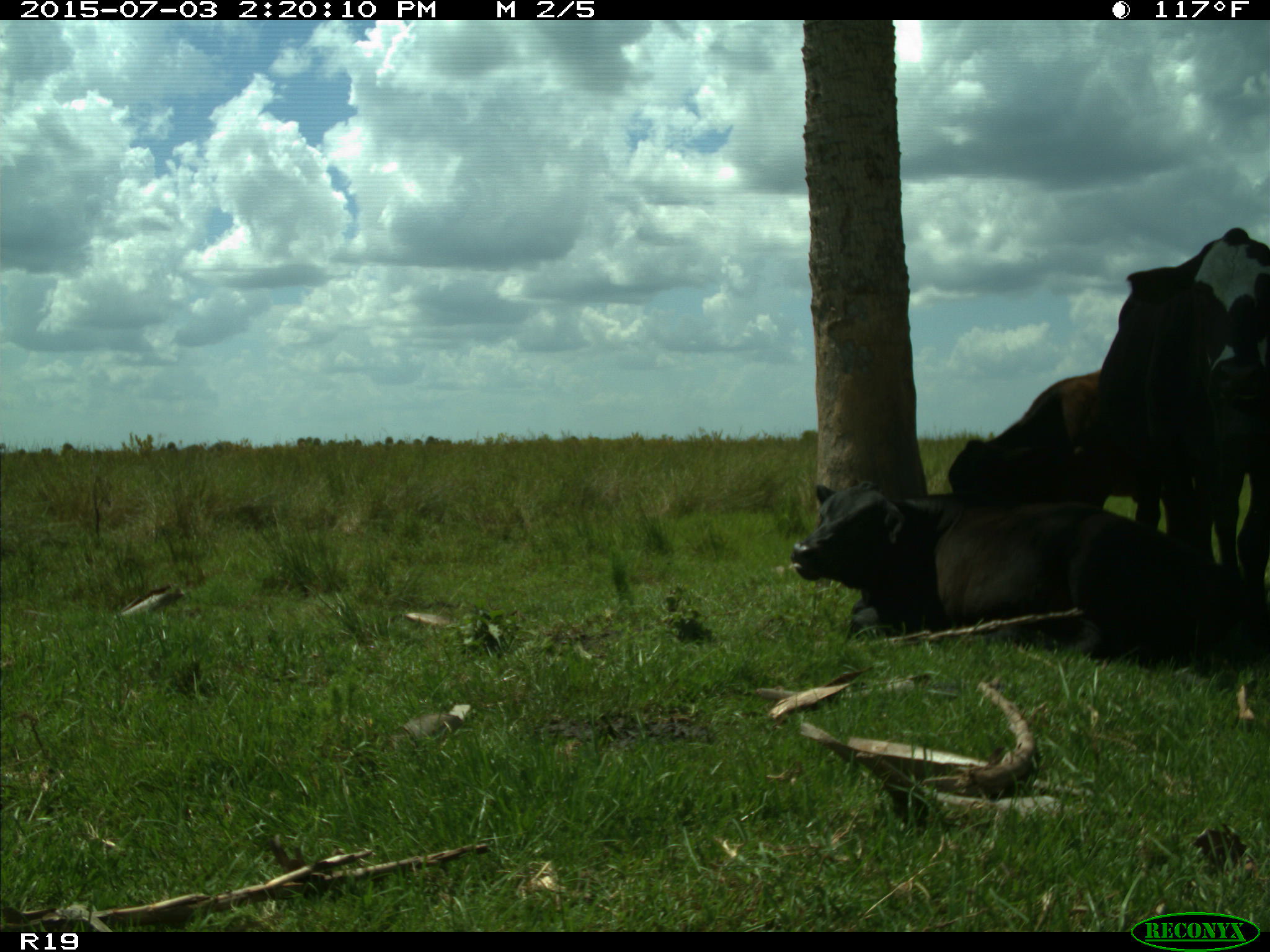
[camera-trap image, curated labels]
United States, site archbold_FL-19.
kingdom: Animalia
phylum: Chordata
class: Mammalia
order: Artiodactyla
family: Bovidae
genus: Bos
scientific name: Bos taurus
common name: domestic cow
Bos taurus (domestic cow).